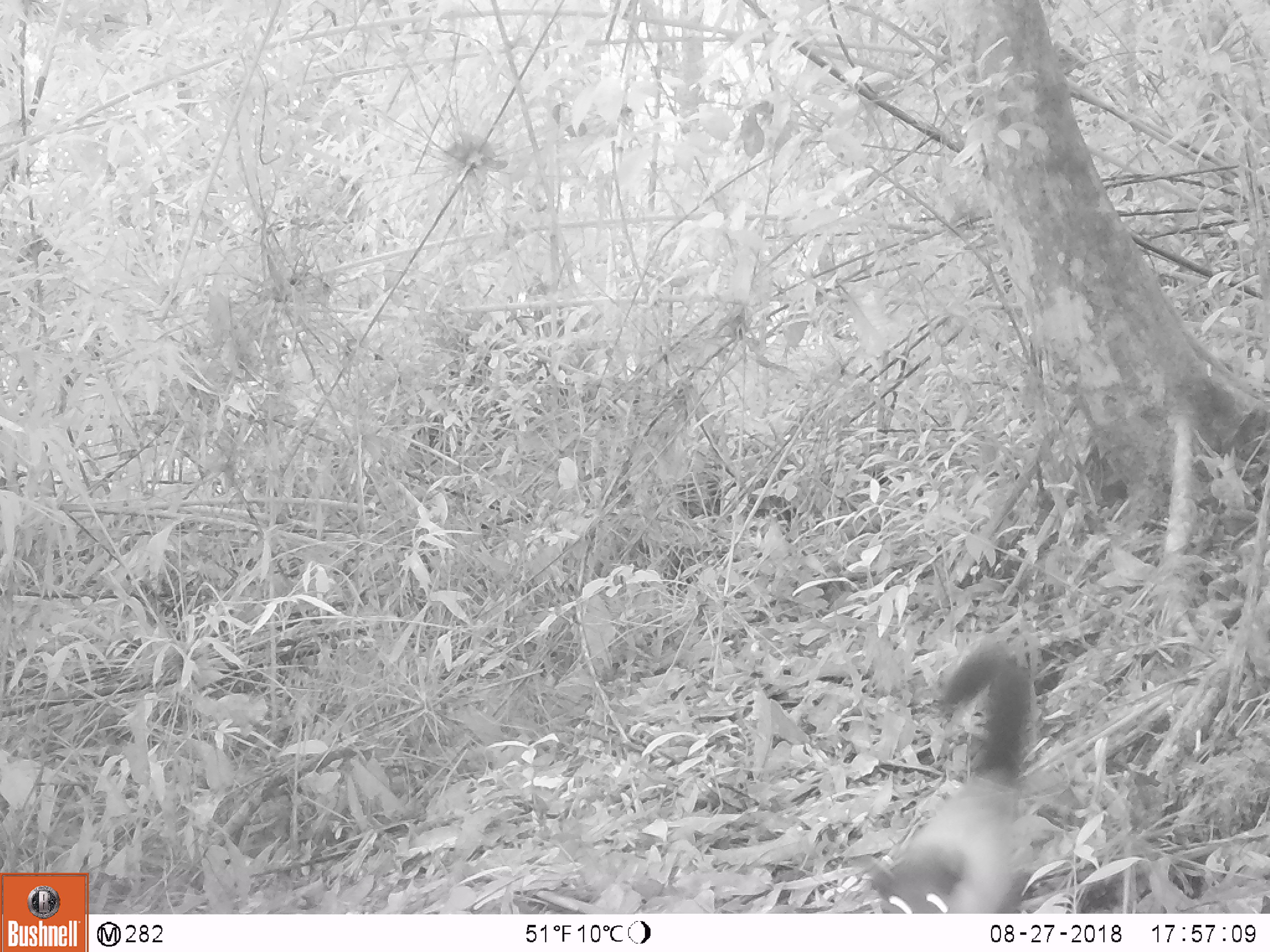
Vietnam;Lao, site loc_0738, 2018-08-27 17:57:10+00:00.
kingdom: Animalia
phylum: Chordata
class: Mammalia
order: Carnivora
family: Mustelidae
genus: Martes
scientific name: Martes flavigula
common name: yellow-throated marten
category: yellow throated marten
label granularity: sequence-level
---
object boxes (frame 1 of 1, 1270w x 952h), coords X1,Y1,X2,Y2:
yellow throated marten: 856,643,1035,912